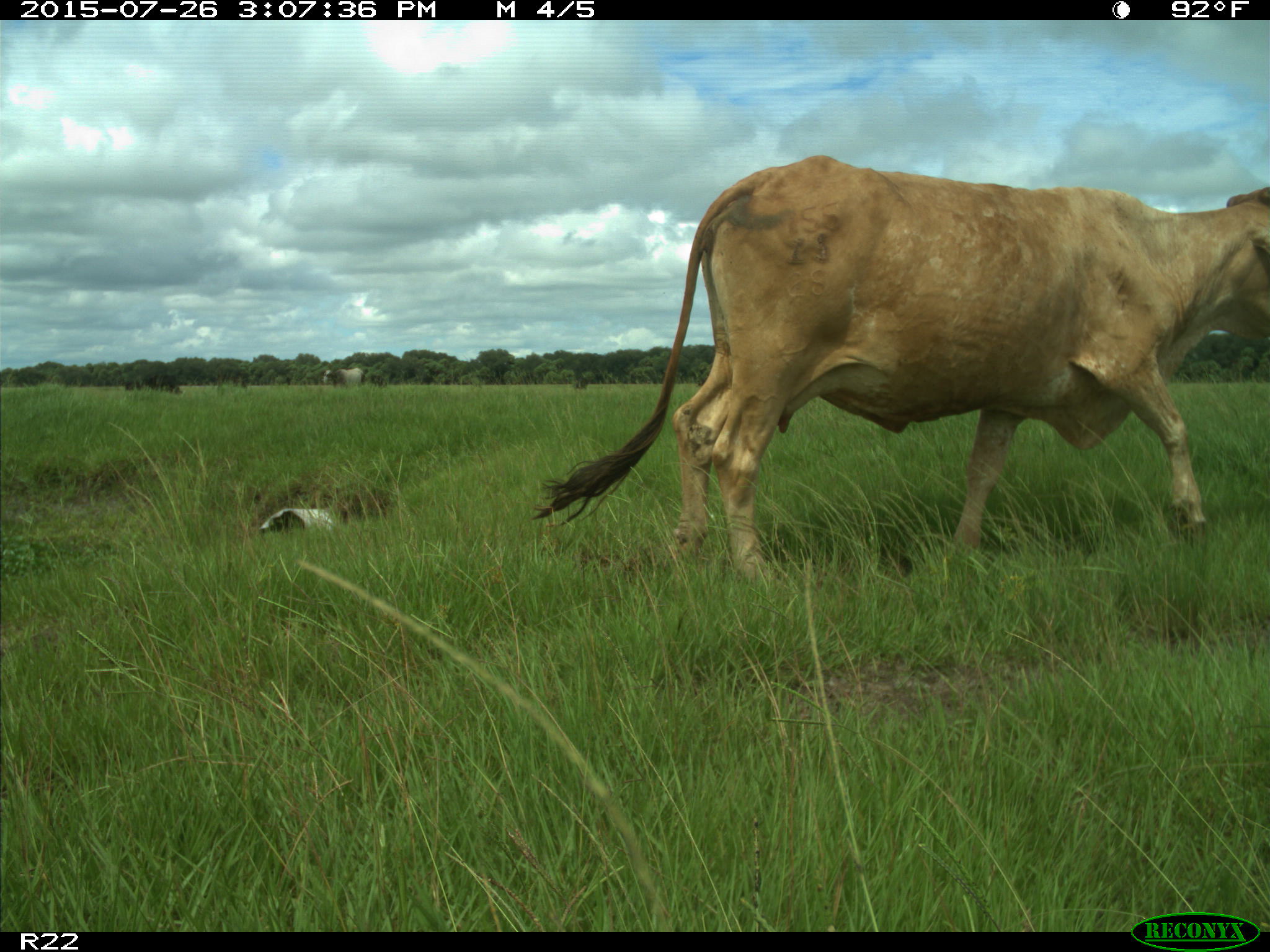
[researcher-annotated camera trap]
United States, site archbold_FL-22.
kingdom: Animalia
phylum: Chordata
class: Mammalia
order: Artiodactyla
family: Bovidae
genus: Bos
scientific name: Bos taurus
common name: domestic cow